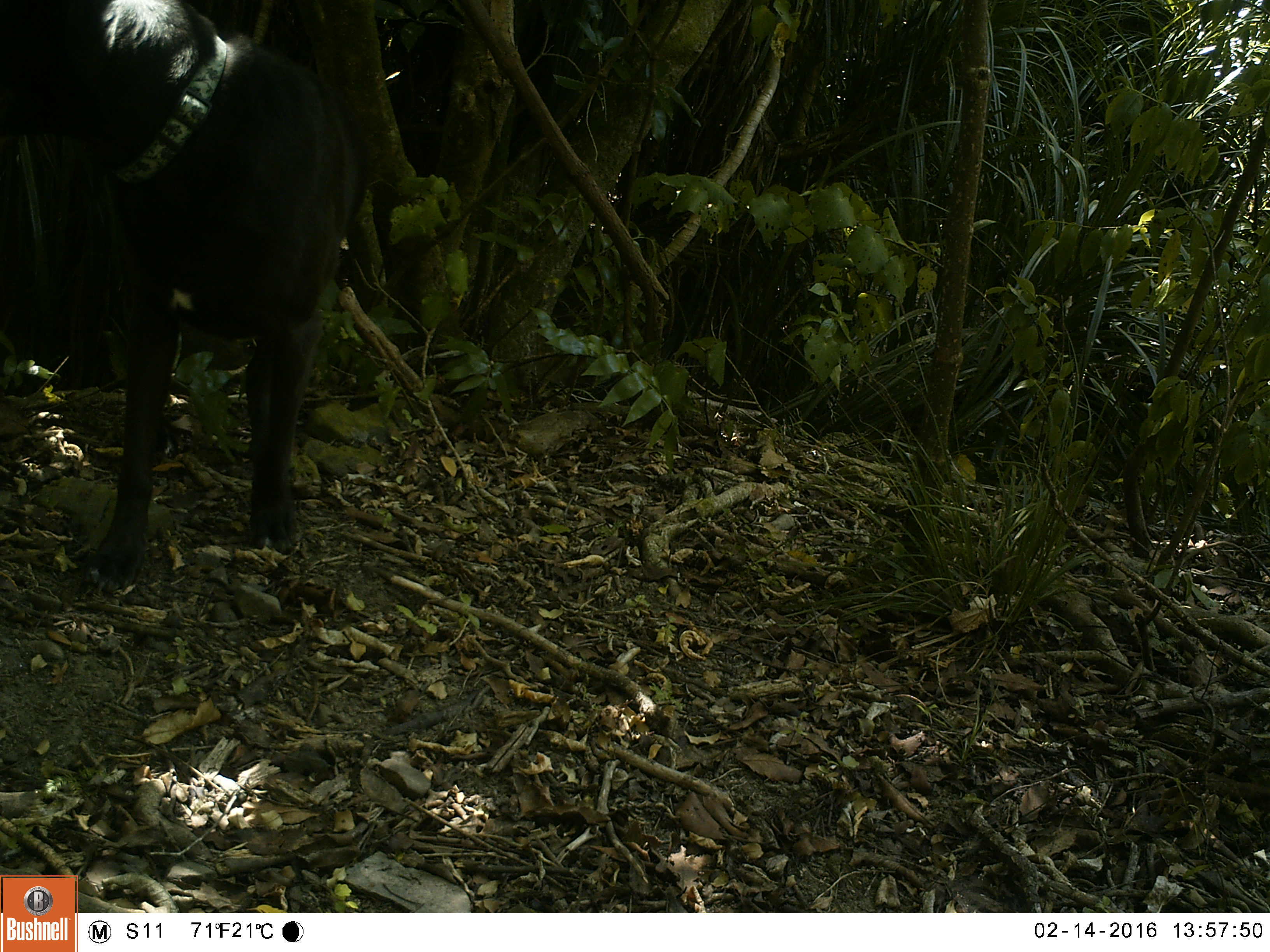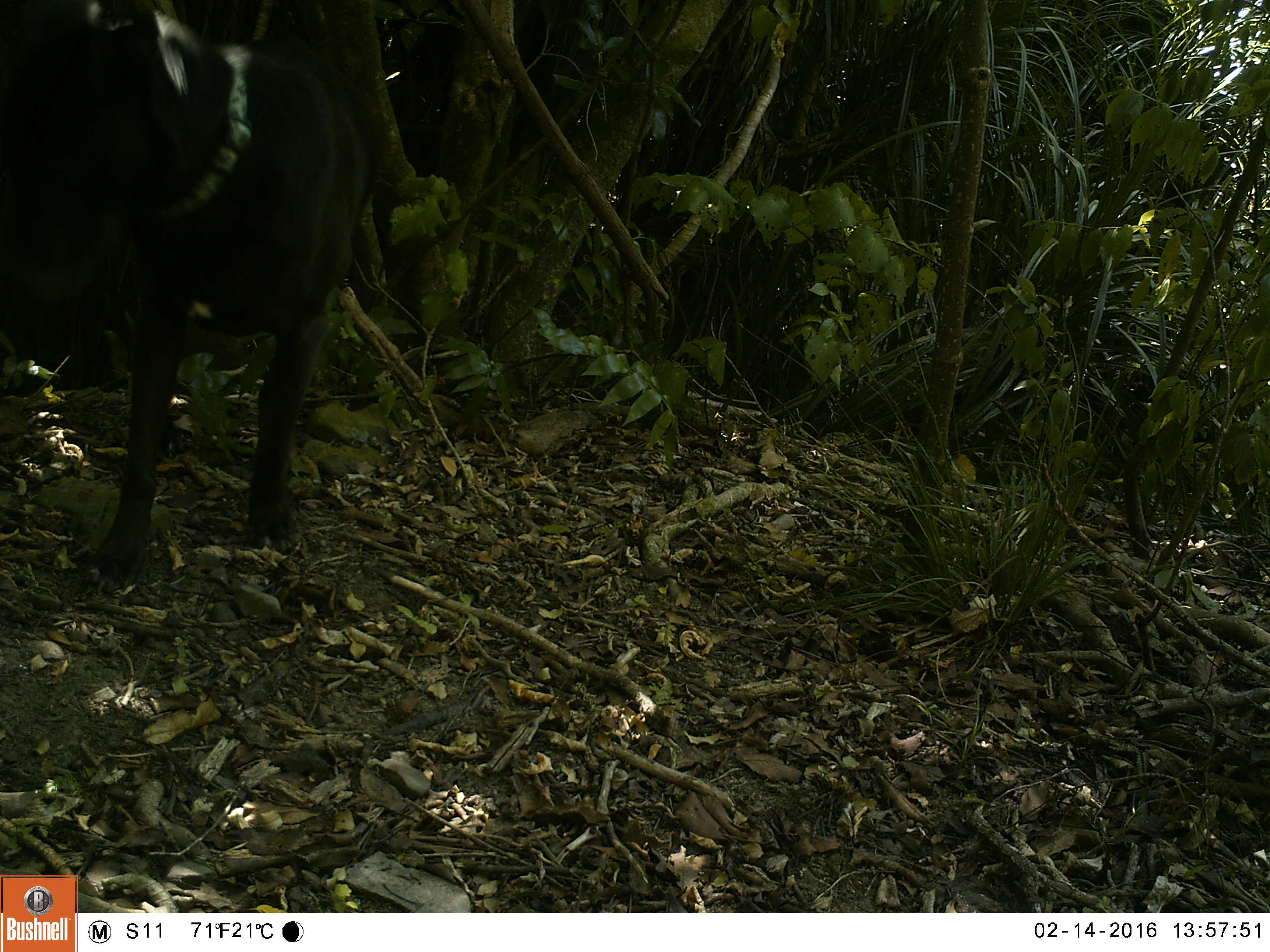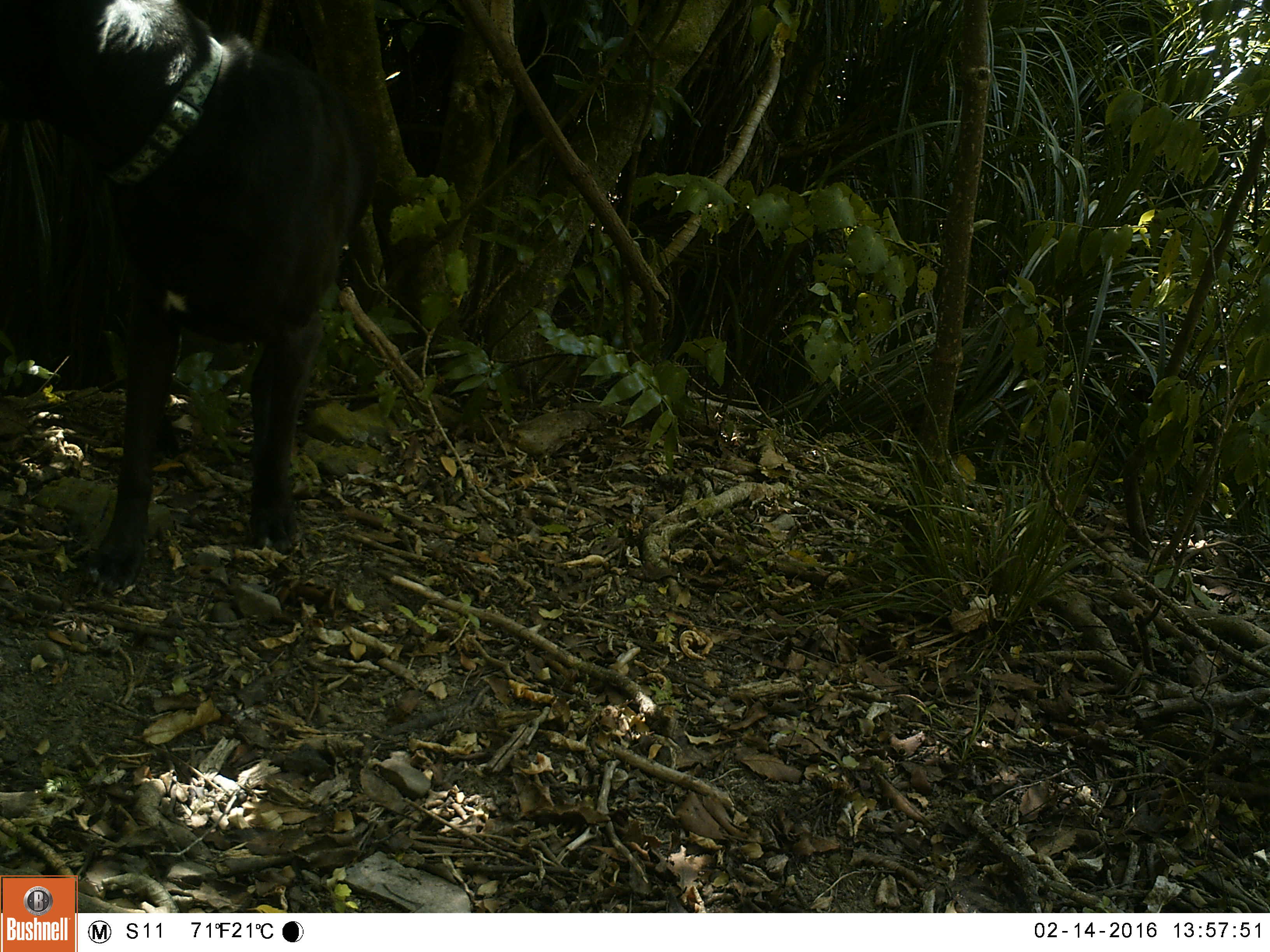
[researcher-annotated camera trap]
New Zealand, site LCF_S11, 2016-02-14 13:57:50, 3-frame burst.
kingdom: Animalia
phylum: Chordata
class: Mammalia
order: Carnivora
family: Canidae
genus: Canis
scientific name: Canis familiaris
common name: domestic dog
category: dog